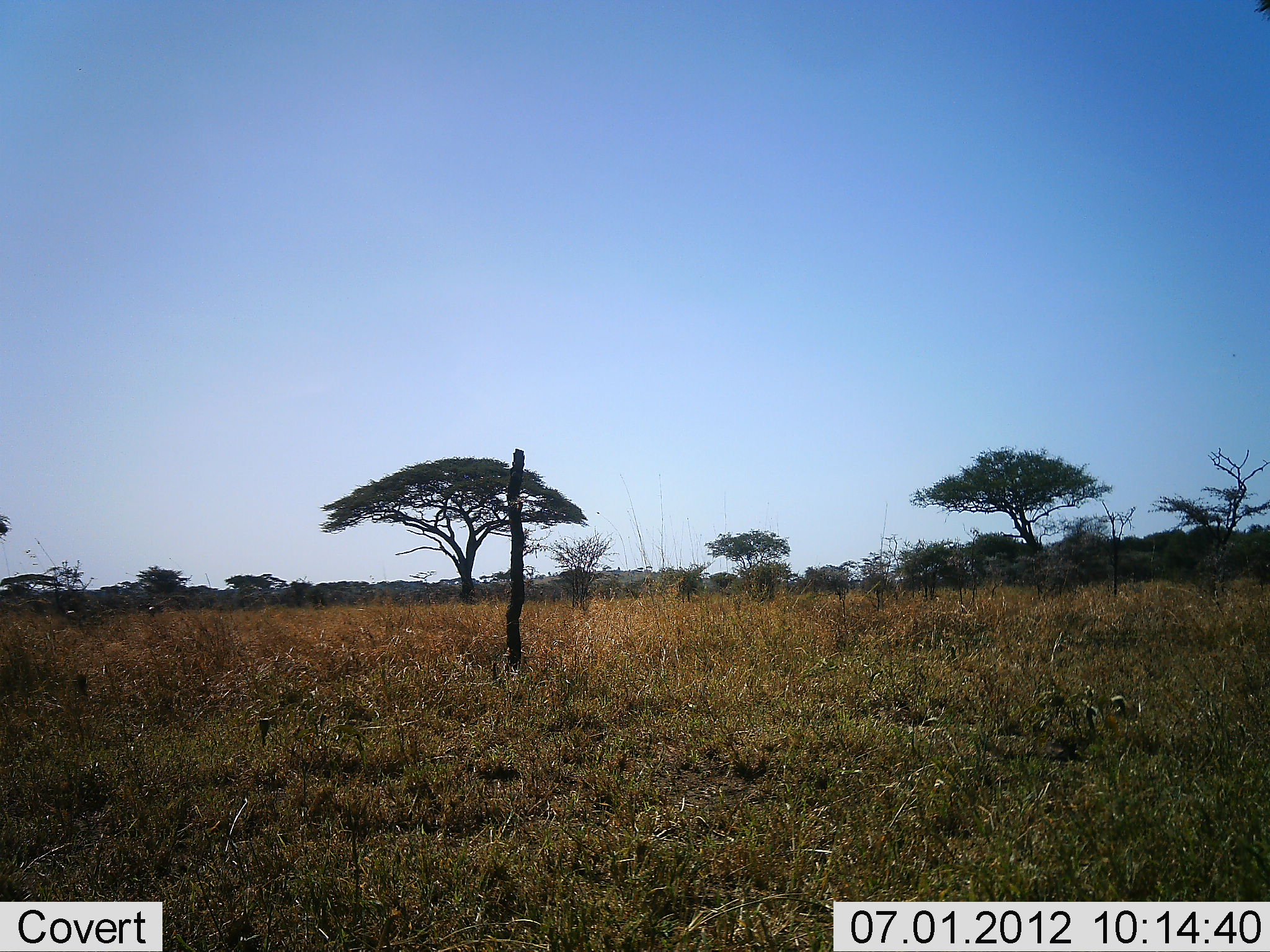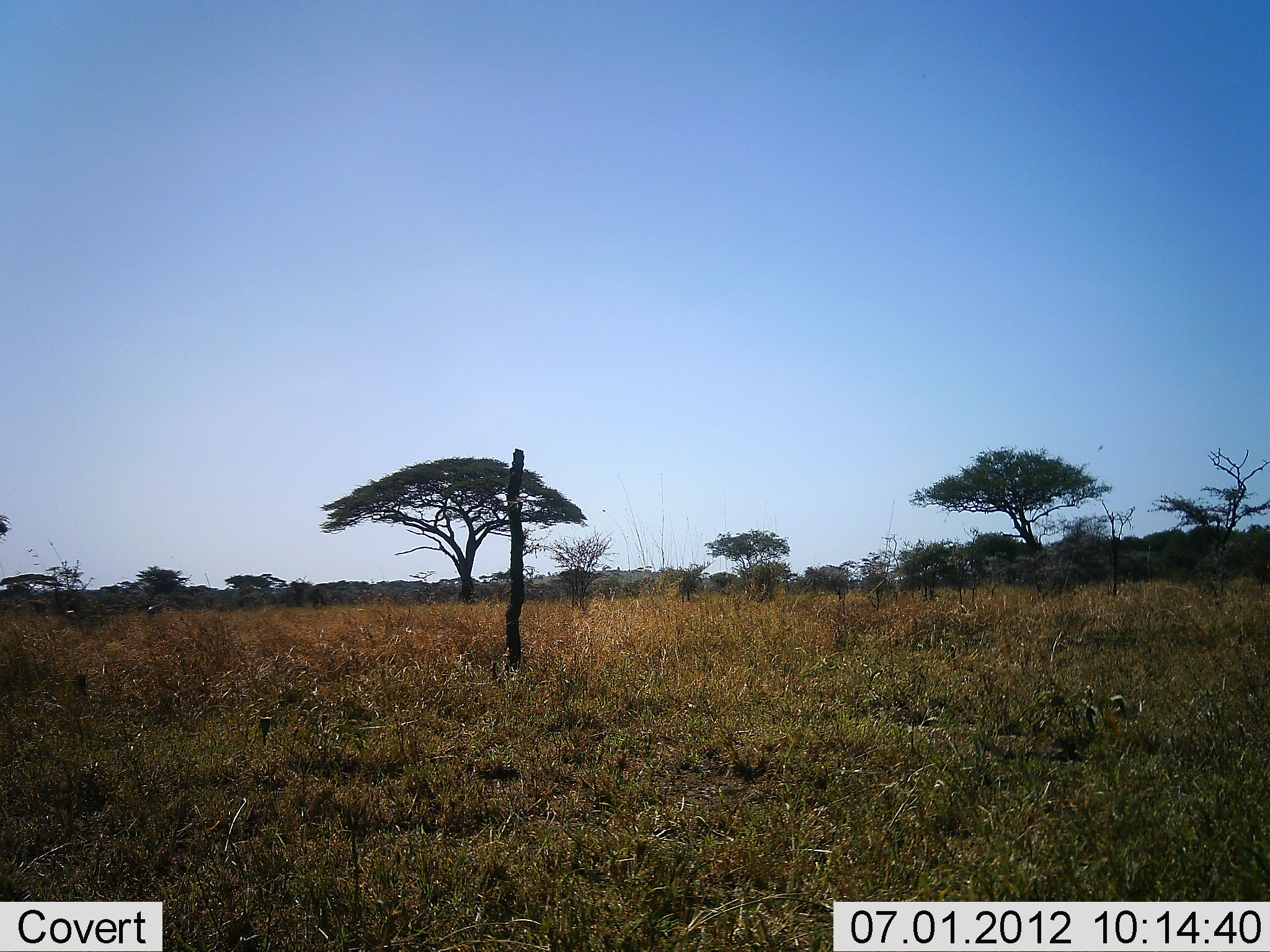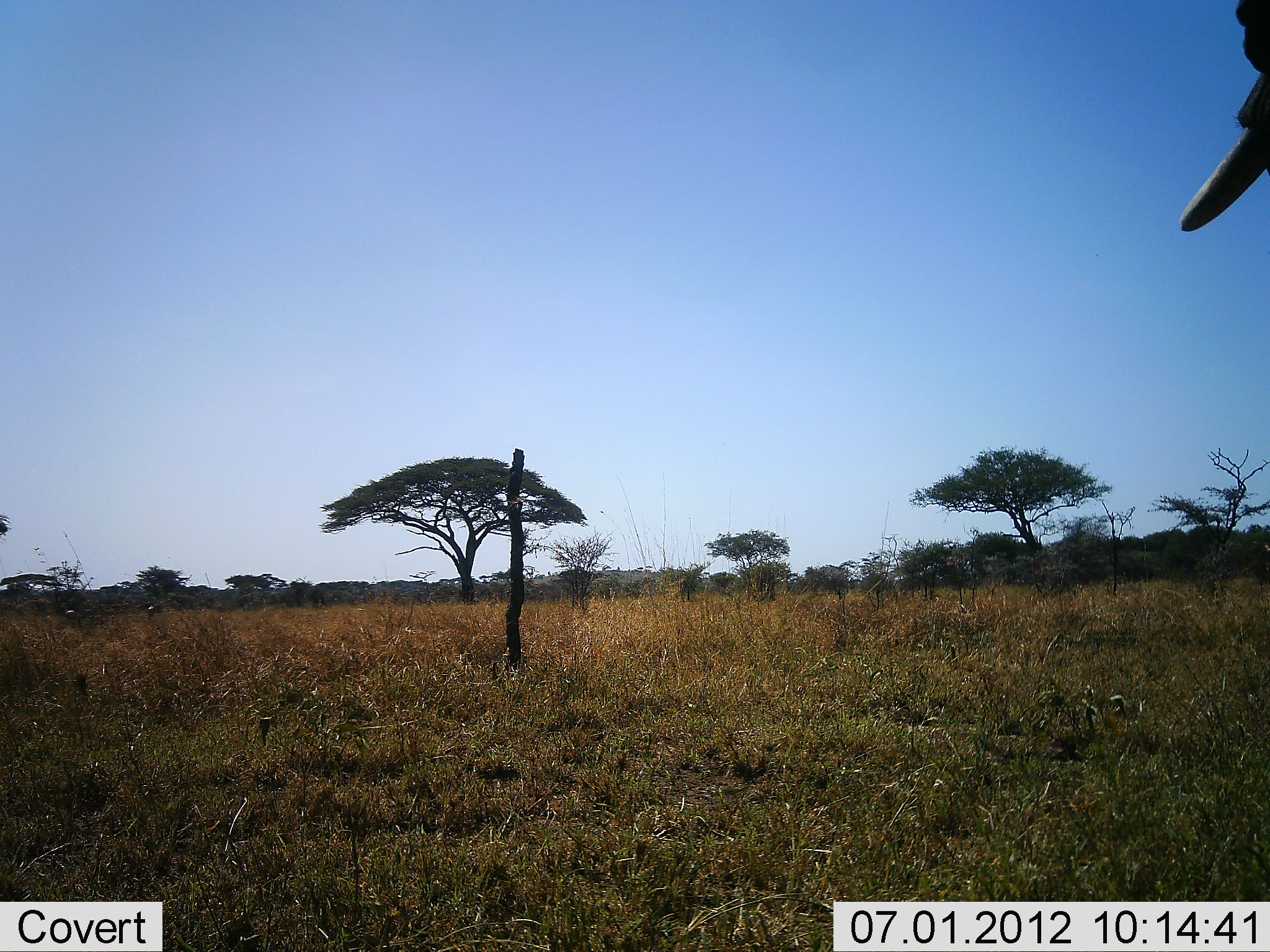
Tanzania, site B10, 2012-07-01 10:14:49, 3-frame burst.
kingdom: Animalia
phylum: Chordata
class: Mammalia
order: Proboscidea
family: Elephantidae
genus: Loxodonta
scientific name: Loxodonta africana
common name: african bush elephant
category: elephant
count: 1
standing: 30%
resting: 0%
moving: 70%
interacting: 0%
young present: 0%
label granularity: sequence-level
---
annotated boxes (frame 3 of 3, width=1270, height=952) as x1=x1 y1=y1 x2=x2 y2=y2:
animal: x1=1180 y1=0 x2=1269 y2=231